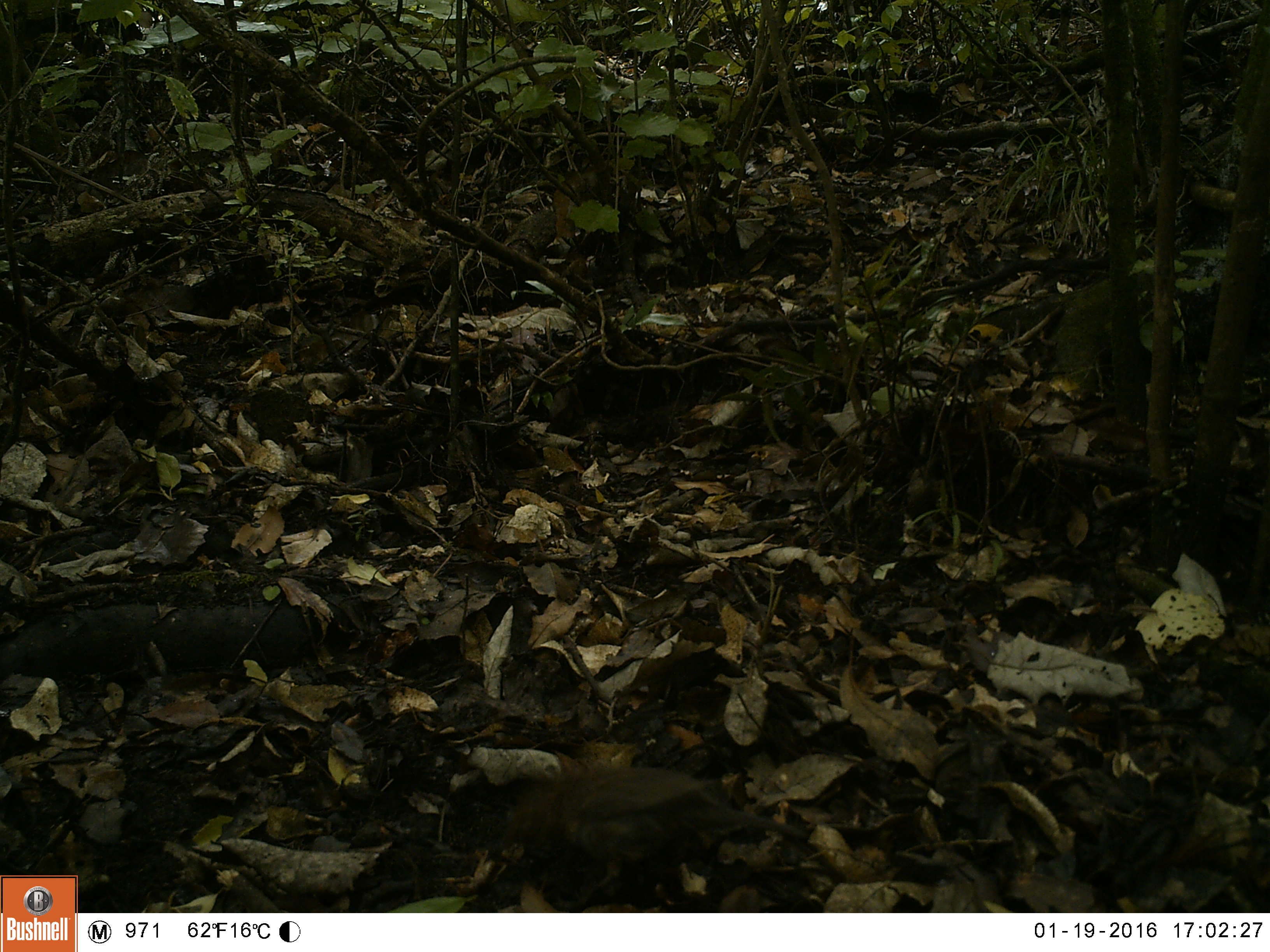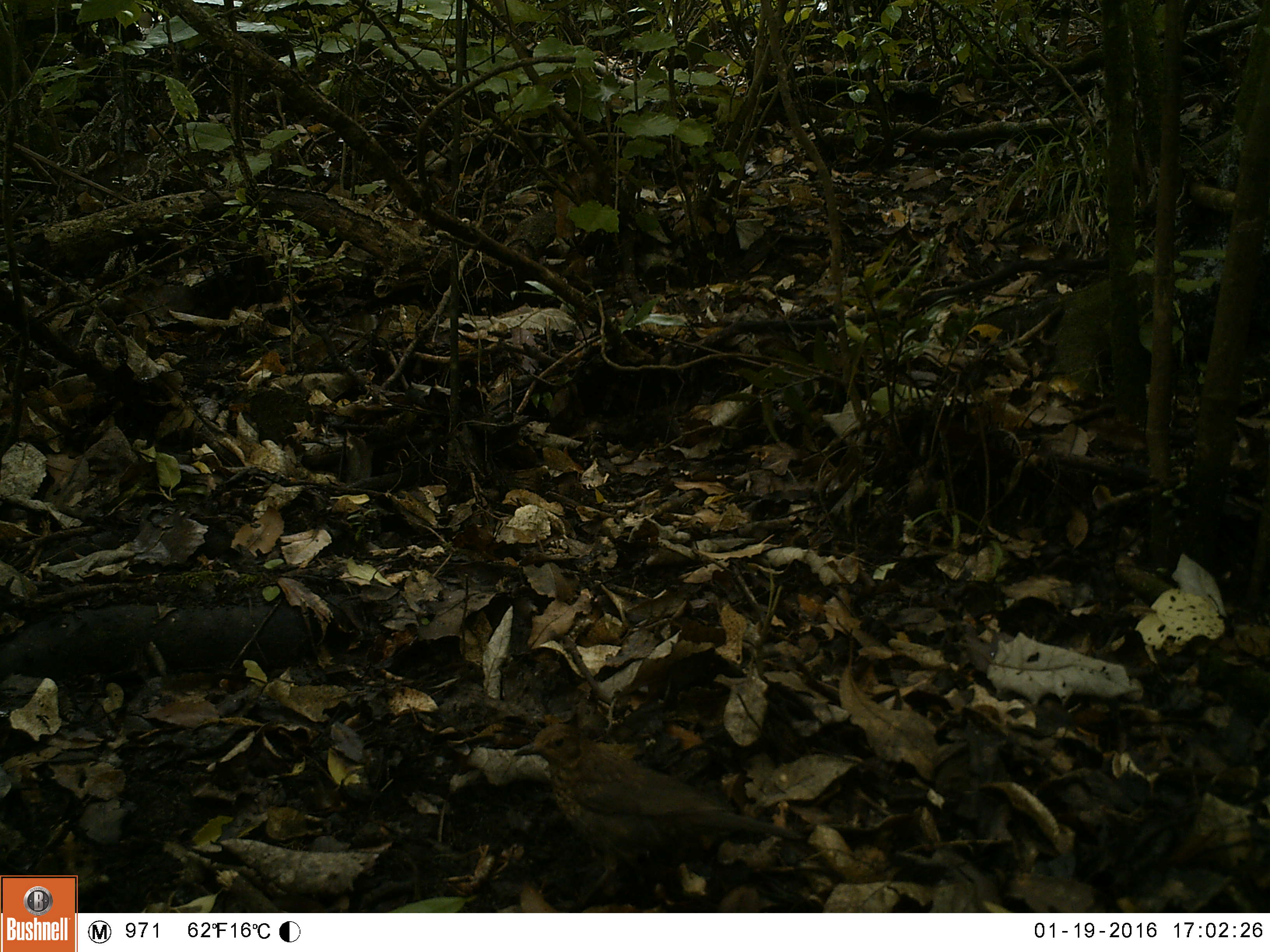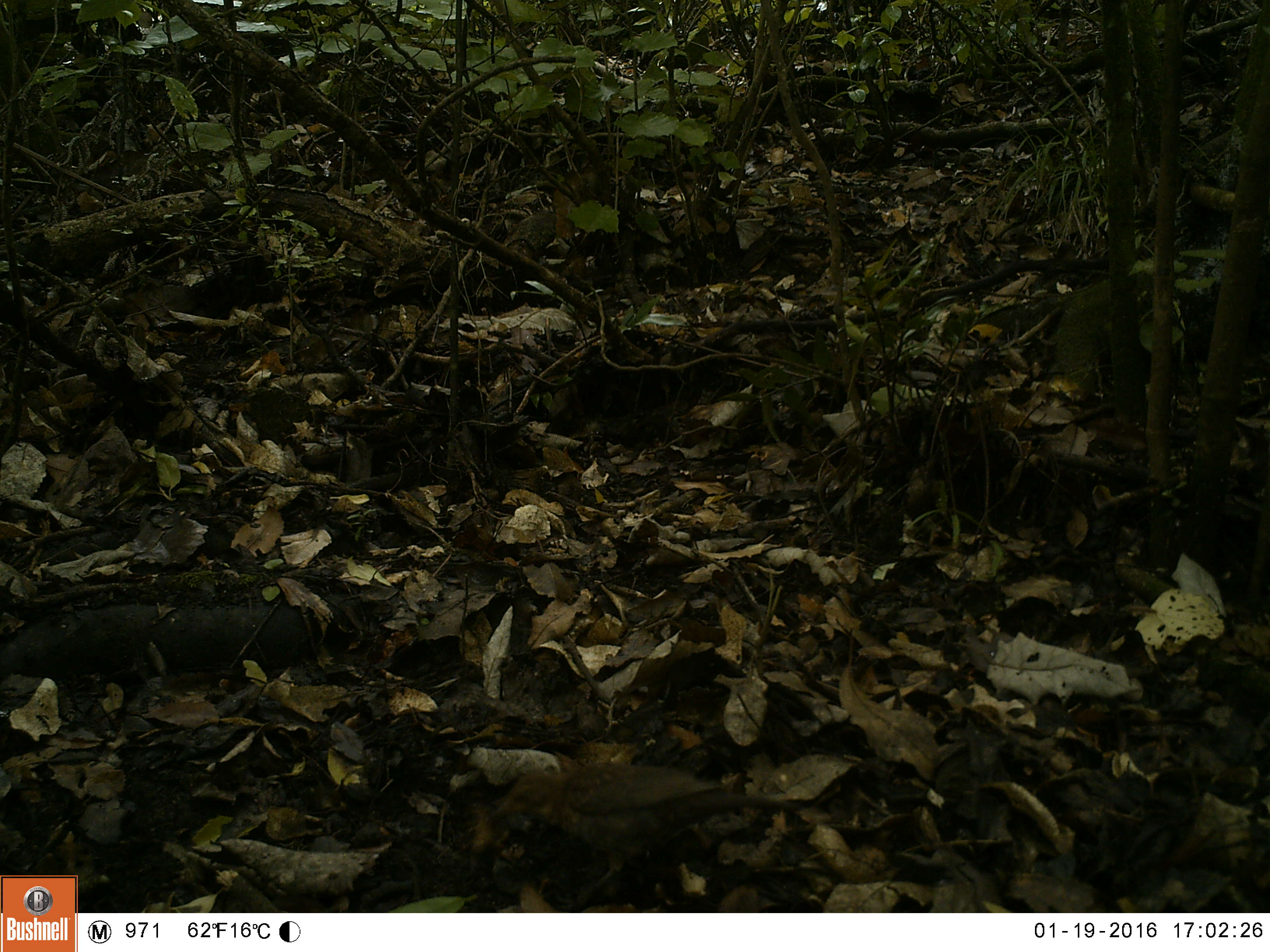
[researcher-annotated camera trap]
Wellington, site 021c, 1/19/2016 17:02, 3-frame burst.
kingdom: Animalia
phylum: Chordata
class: Aves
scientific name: Aves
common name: bird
Bird (Aves).